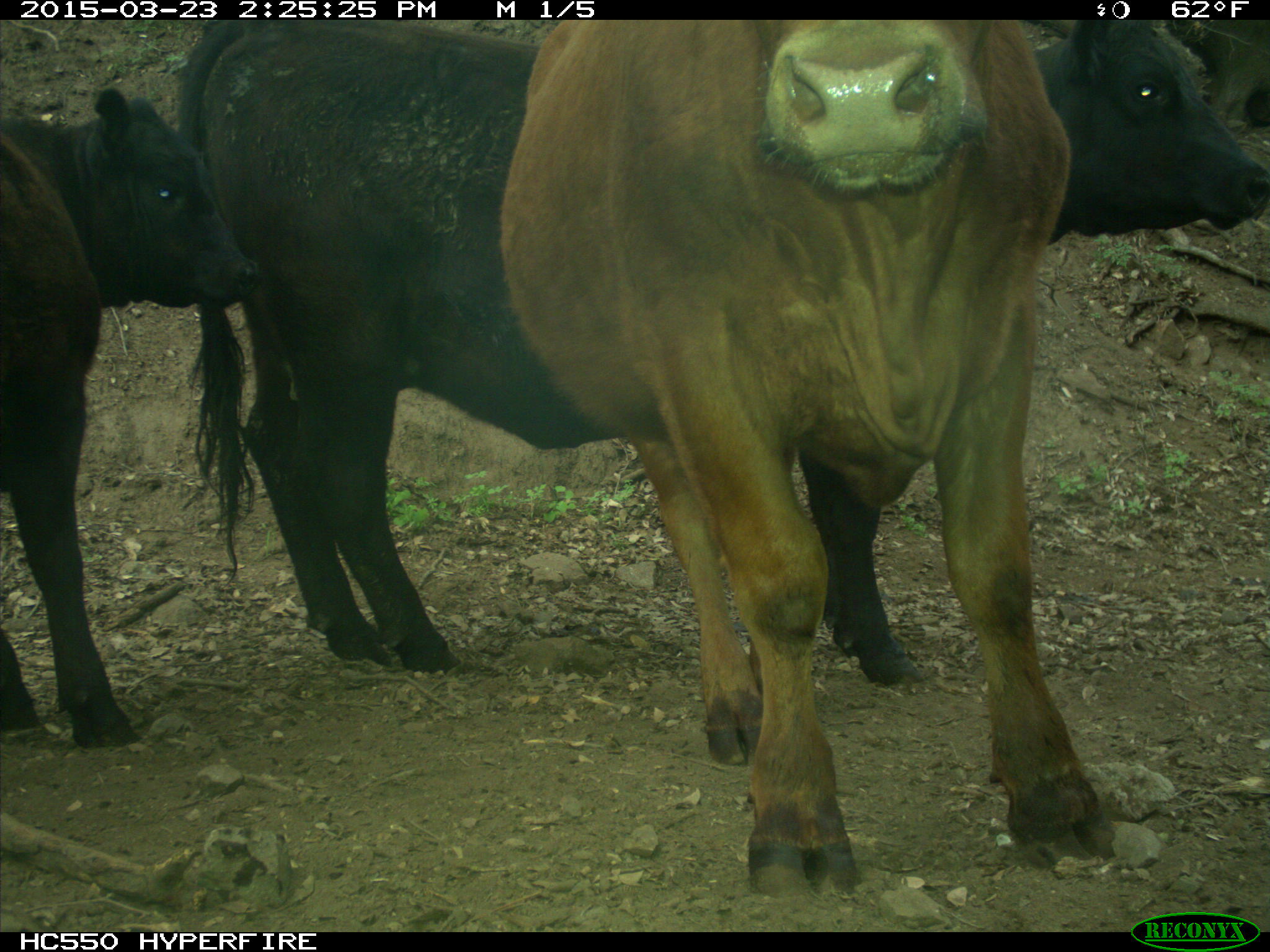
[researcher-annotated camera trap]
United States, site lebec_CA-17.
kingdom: Animalia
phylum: Chordata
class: Mammalia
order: Artiodactyla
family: Bovidae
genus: Bos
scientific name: Bos taurus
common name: domestic cow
Bos taurus (domestic cow).